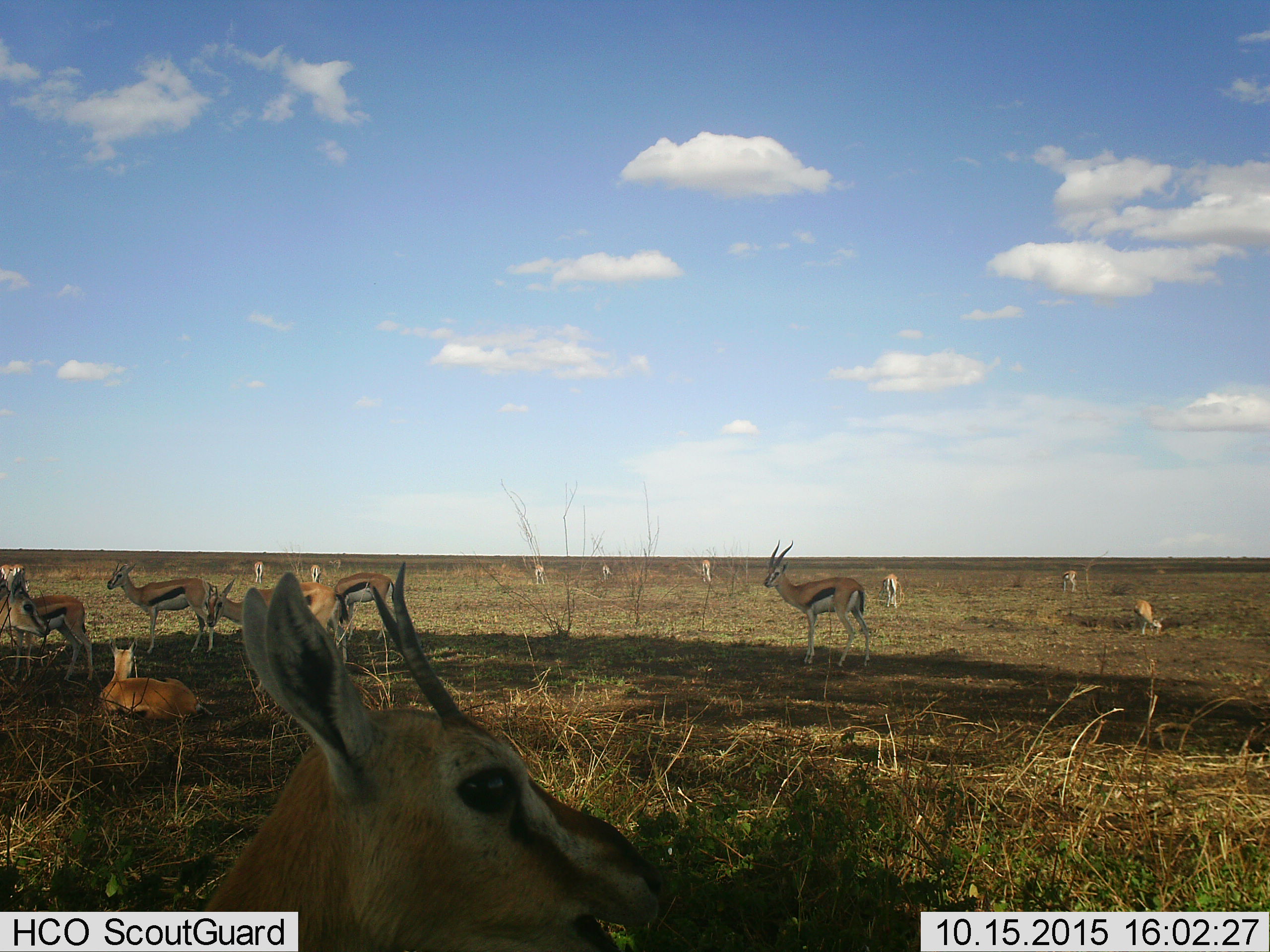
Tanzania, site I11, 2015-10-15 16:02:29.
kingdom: Animalia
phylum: Chordata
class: Mammalia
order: Artiodactyla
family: Bovidae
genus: Eudorcas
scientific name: Eudorcas thomsonii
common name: thomson's gazelle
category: gazellethomsons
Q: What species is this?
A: Gazellethomsons (thomson's gazelle) (Eudorcas thomsonii).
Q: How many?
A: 11-50.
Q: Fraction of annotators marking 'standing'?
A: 100%.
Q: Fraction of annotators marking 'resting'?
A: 100%.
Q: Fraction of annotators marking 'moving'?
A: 44%.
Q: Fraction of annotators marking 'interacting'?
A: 11%.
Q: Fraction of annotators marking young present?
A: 11%.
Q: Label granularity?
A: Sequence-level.